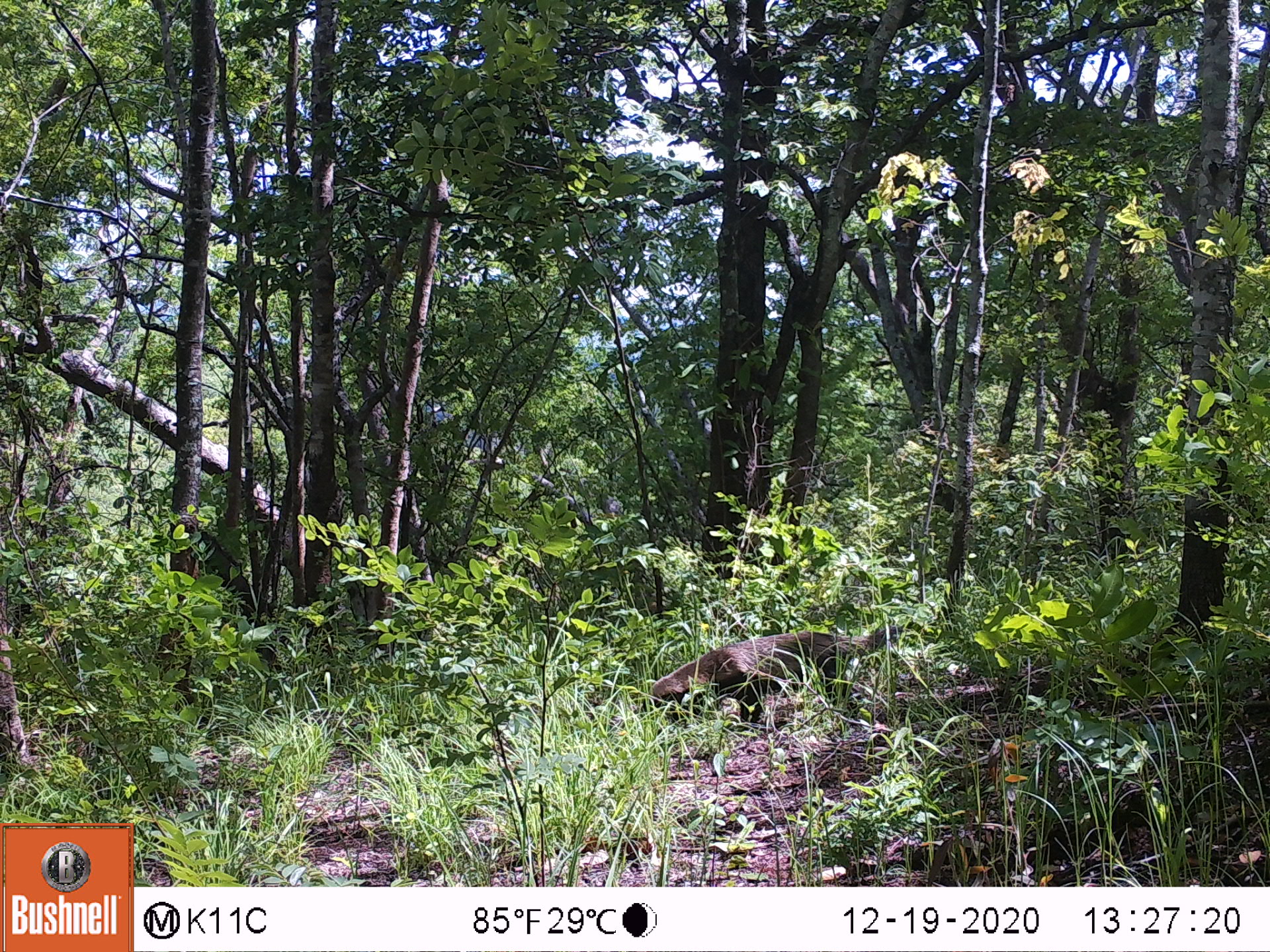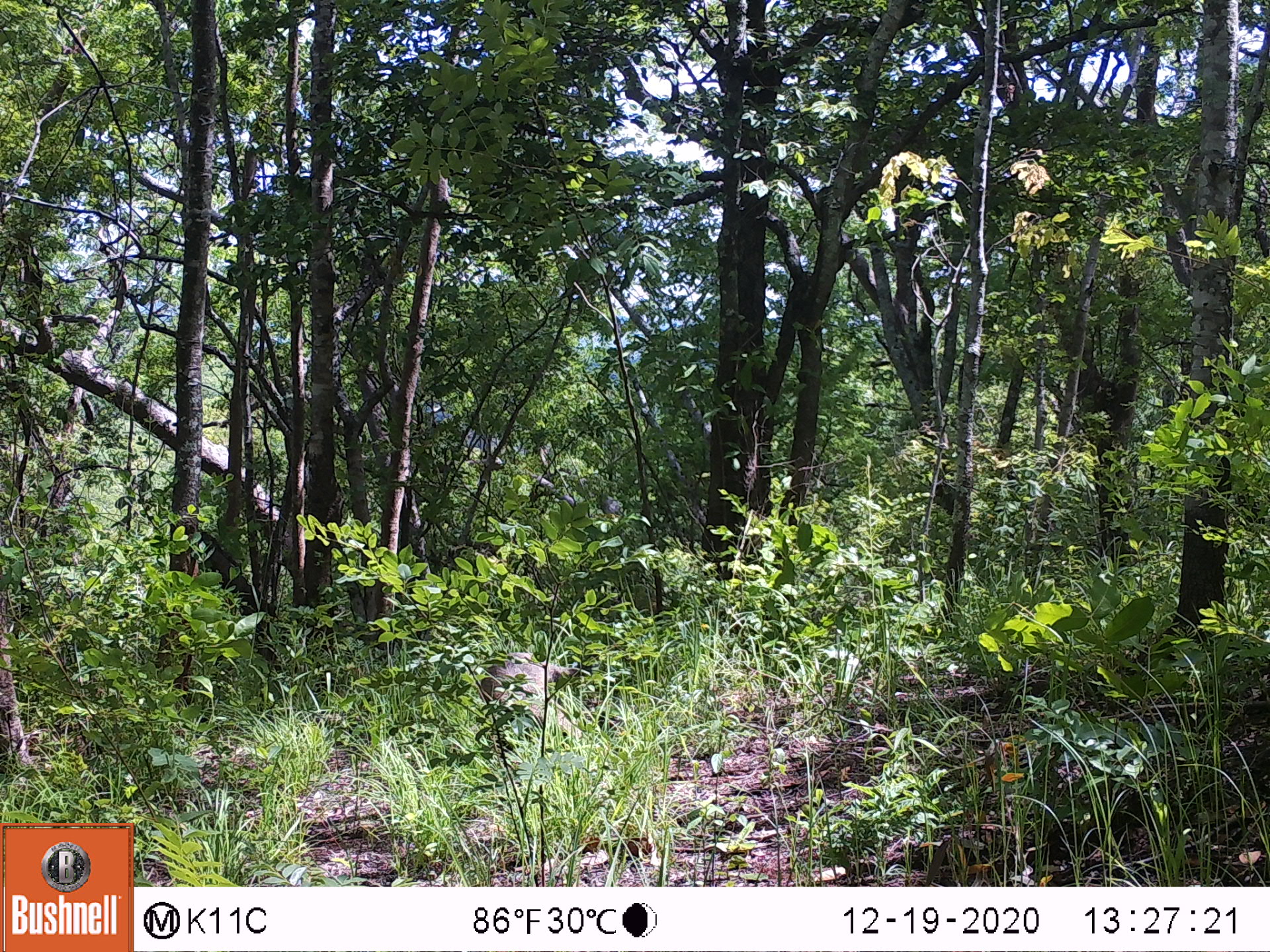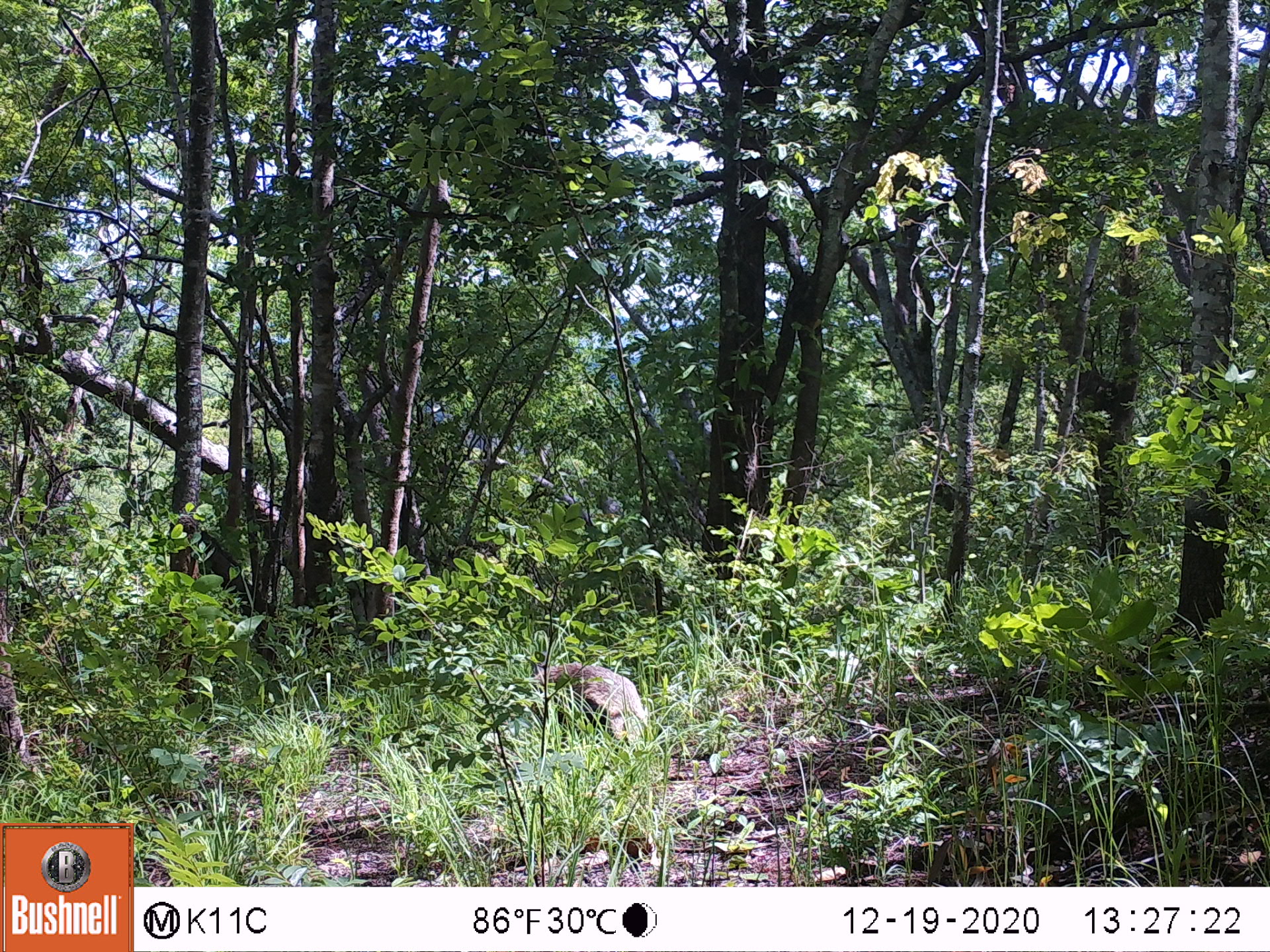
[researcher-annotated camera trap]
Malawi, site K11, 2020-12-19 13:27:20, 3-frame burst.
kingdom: Animalia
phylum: Chordata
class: Mammalia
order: Carnivora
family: Mustelidae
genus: Mellivora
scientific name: Mellivora capensis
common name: honey badger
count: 1